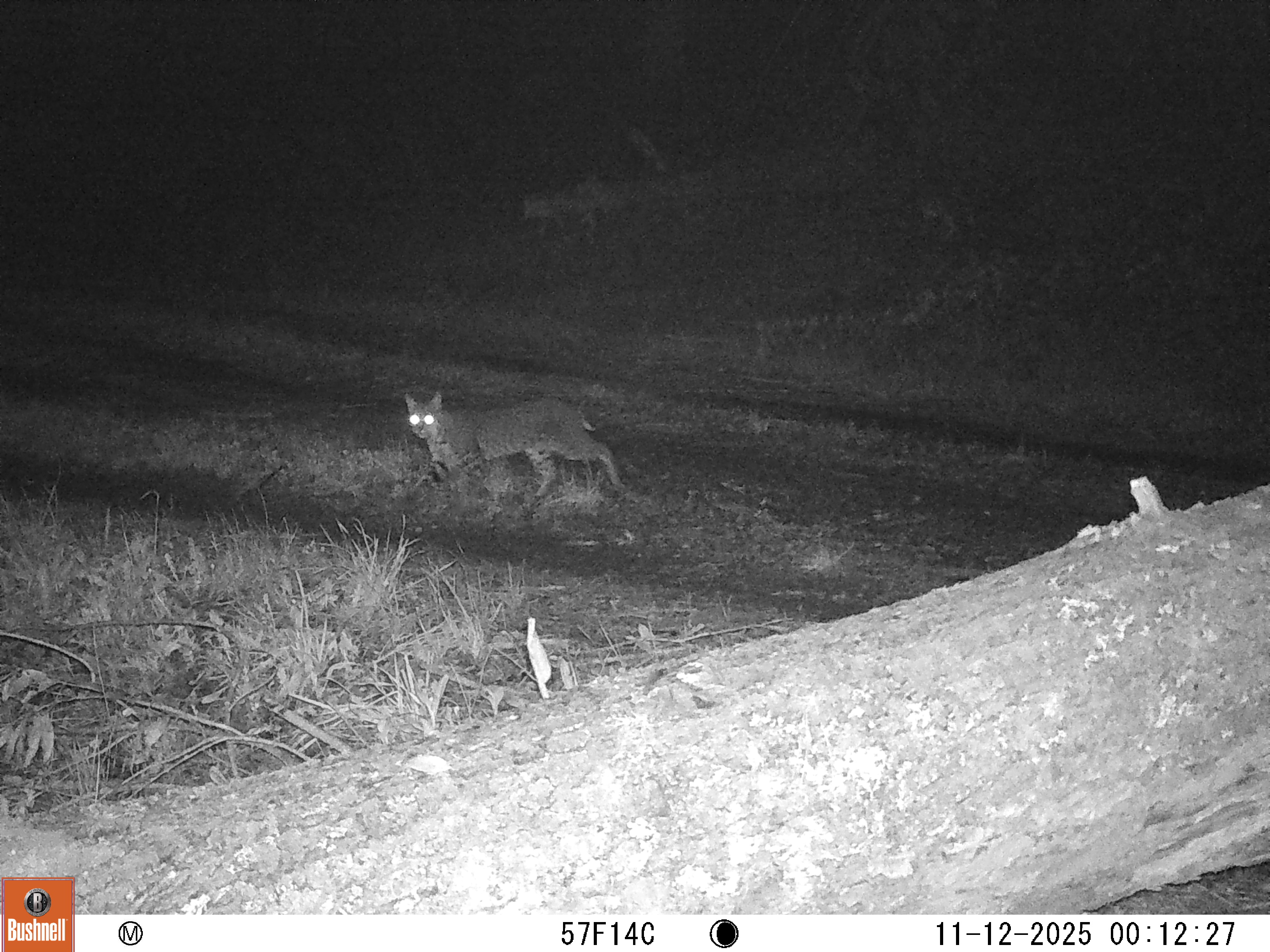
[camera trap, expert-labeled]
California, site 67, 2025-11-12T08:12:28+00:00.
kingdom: Animalia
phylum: Chordata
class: Mammalia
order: Carnivora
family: Felidae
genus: Lynx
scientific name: Lynx rufus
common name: bobcat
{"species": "bobcat (Lynx rufus)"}